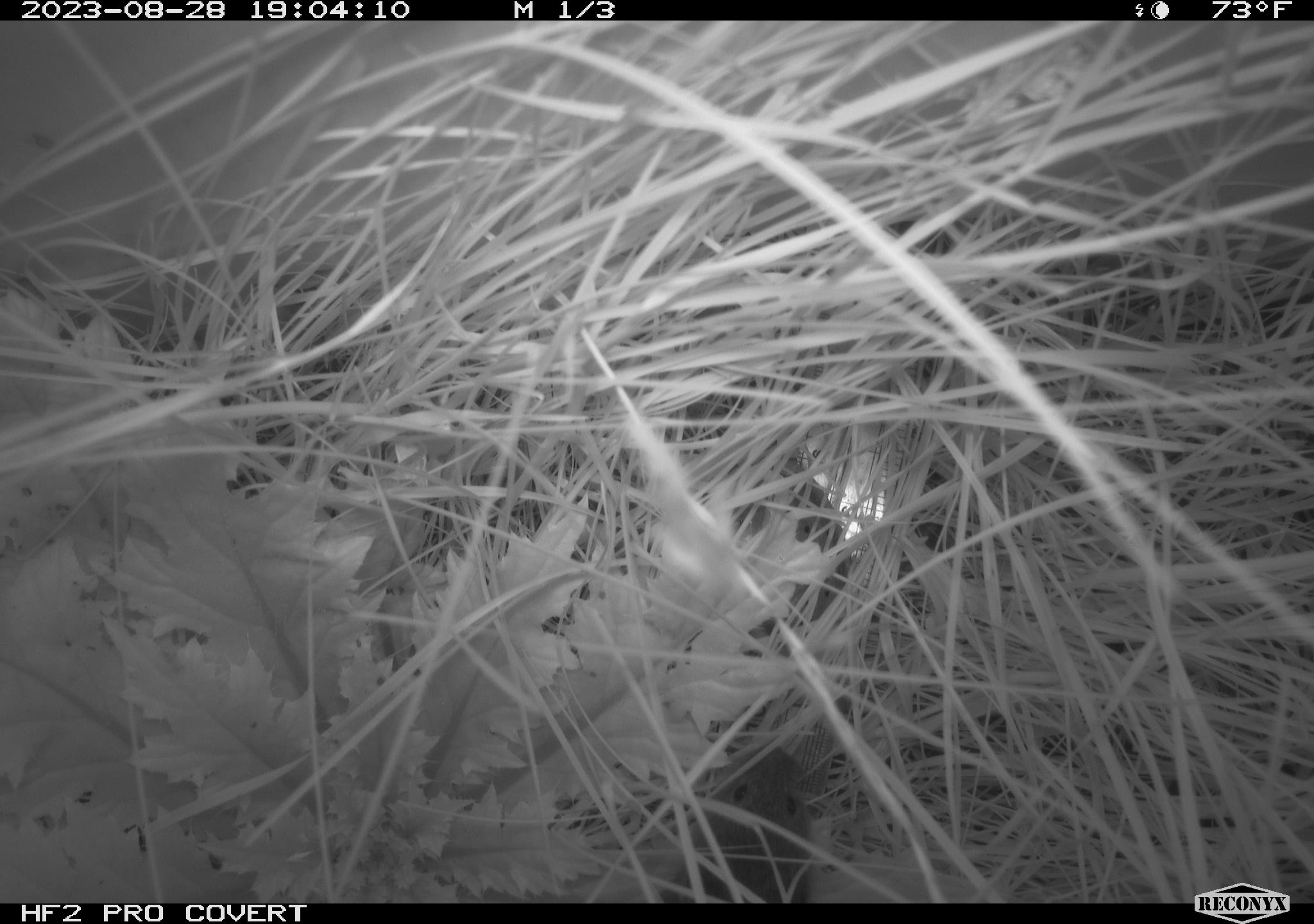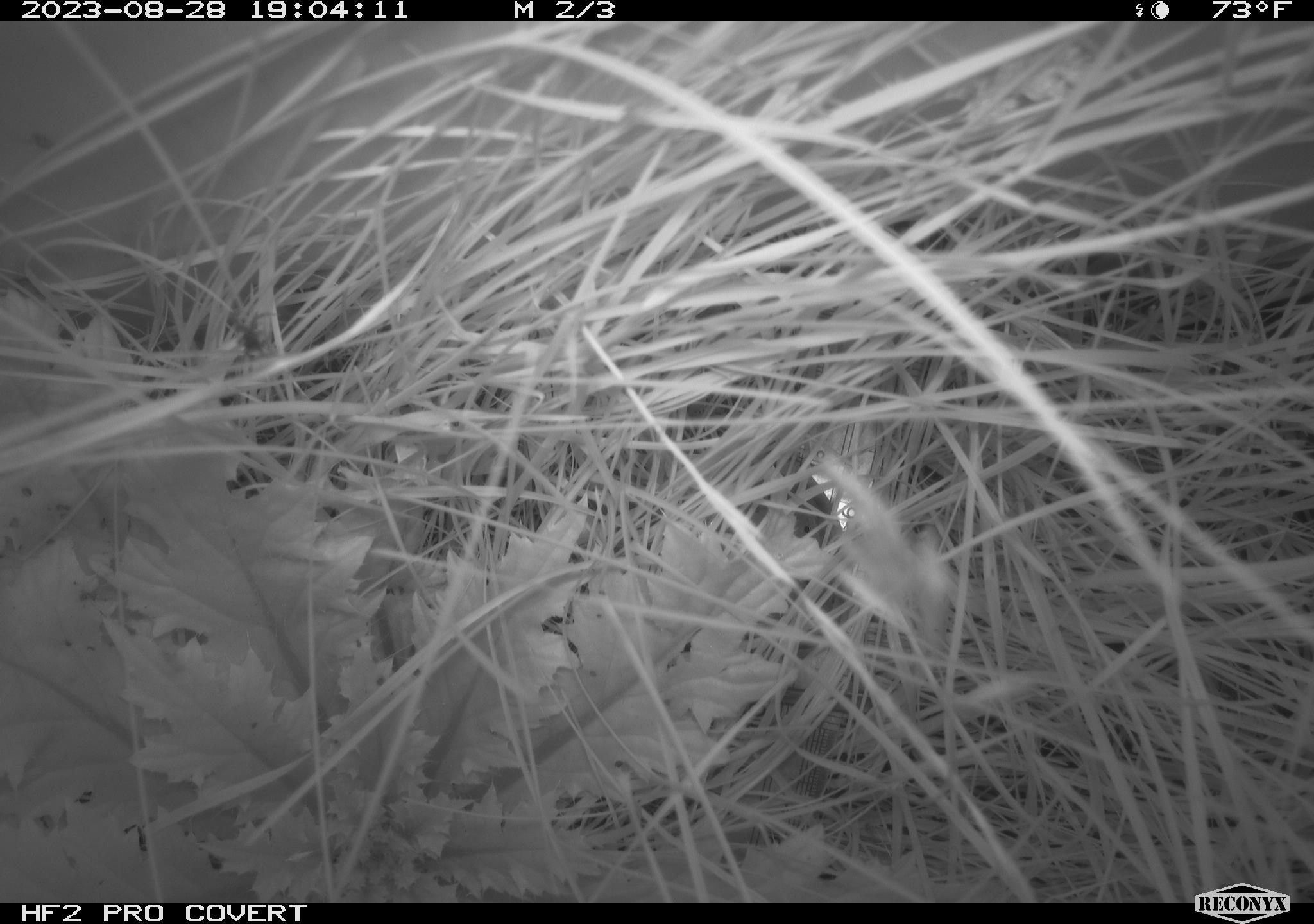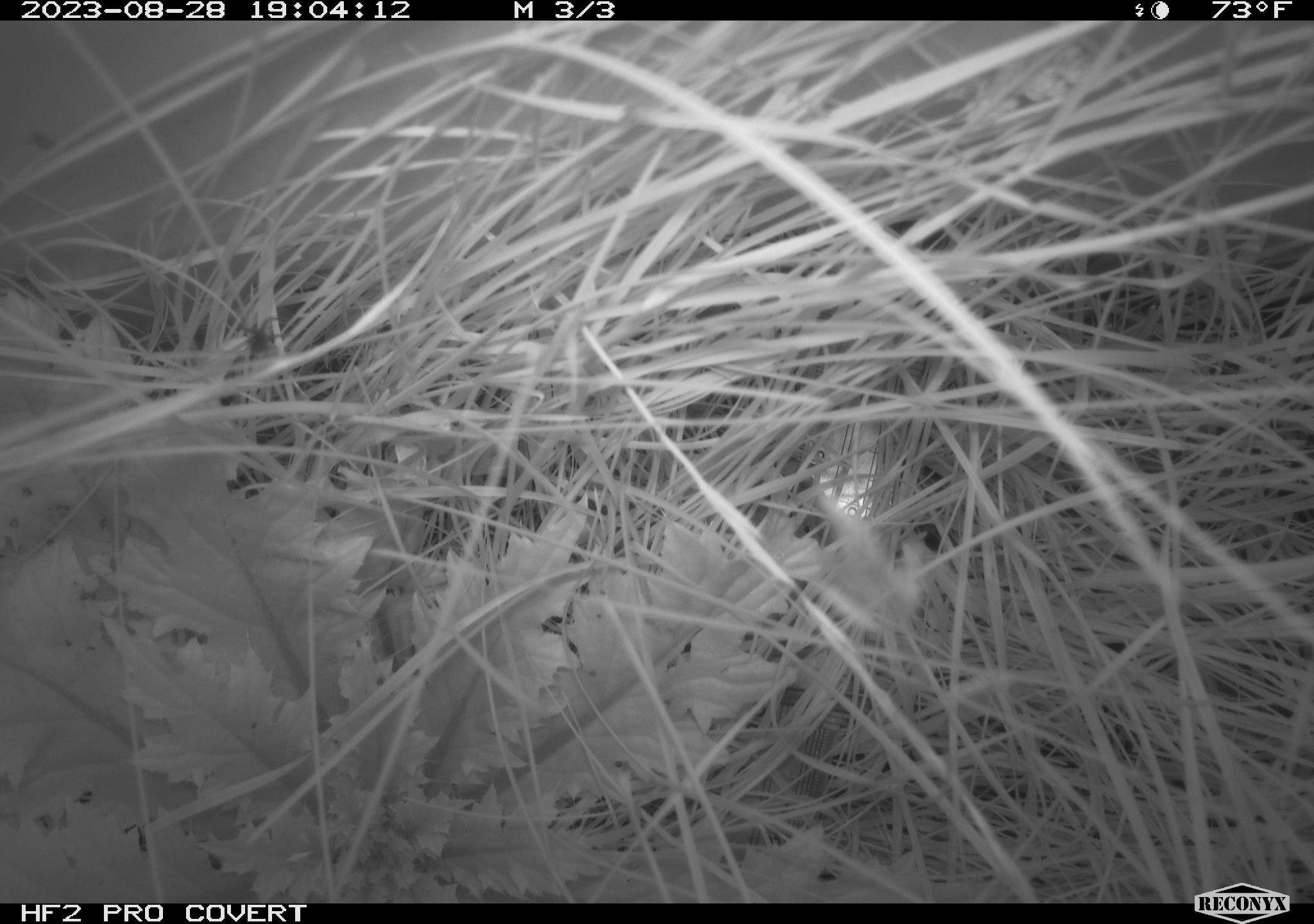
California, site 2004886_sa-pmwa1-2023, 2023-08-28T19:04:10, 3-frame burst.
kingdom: Animalia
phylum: Chordata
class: Mammalia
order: Rodentia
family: Cricetidae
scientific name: Cricetidae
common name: hamsters, voles, lemmings, and allies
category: cricetidae family